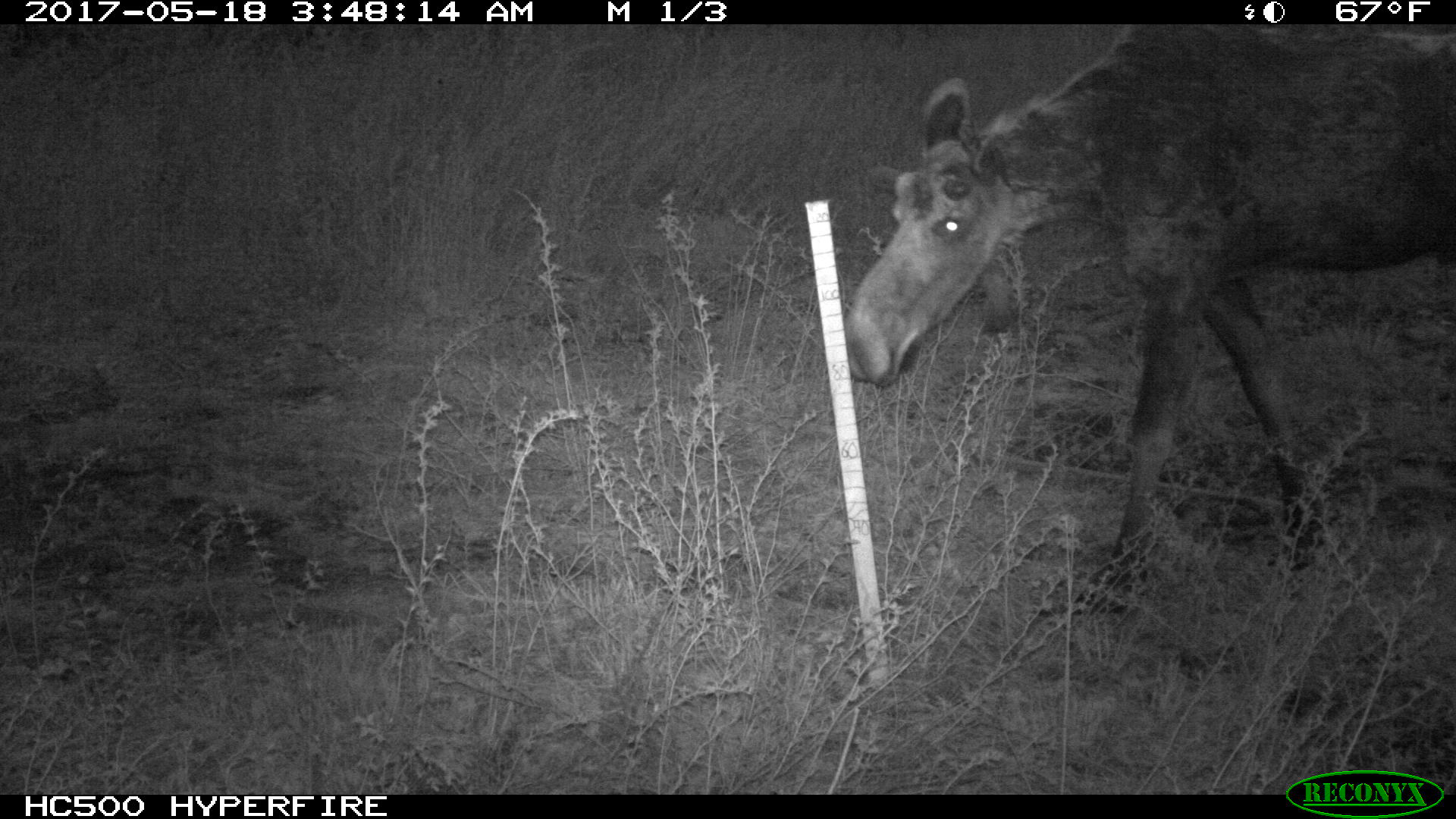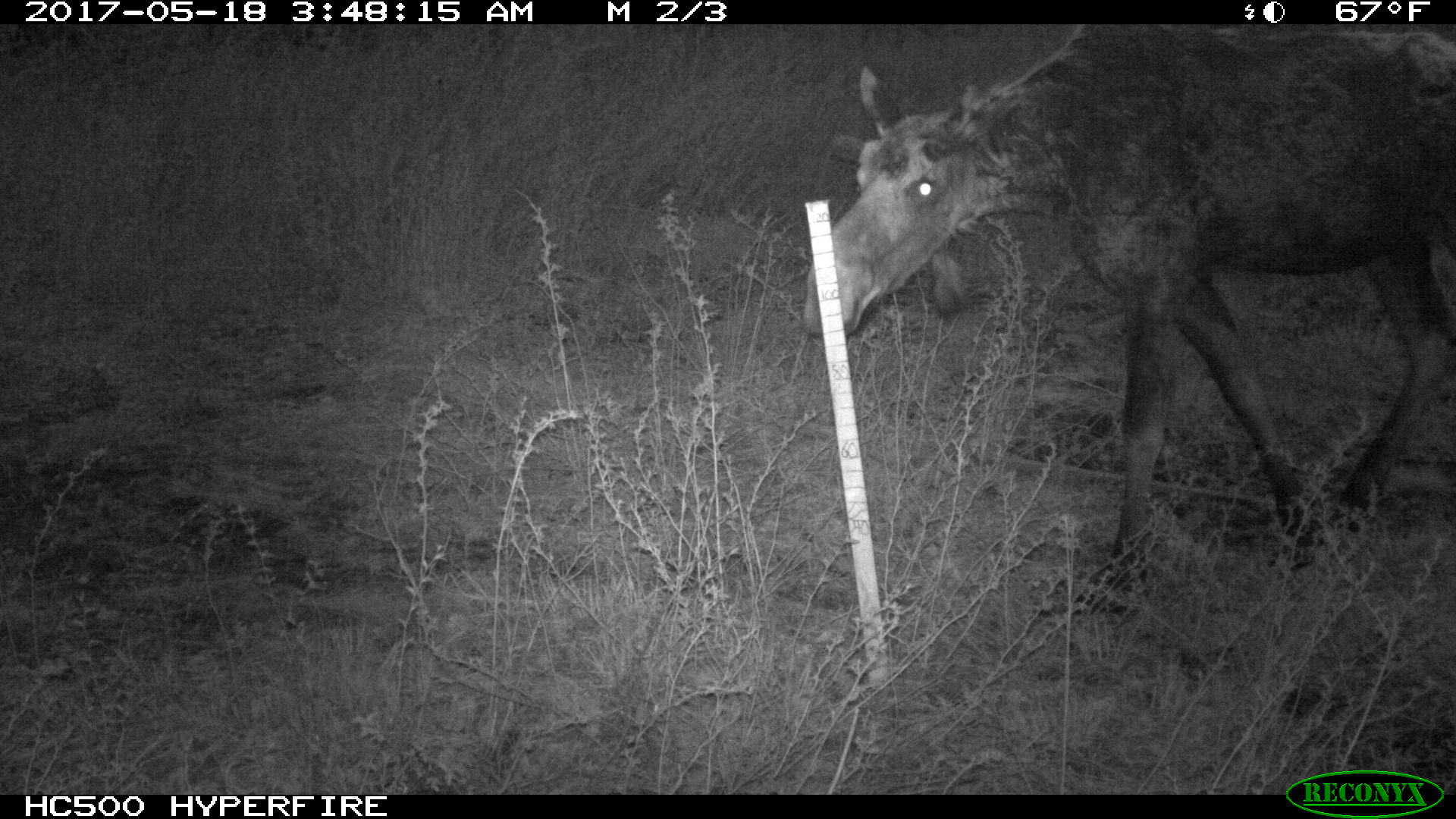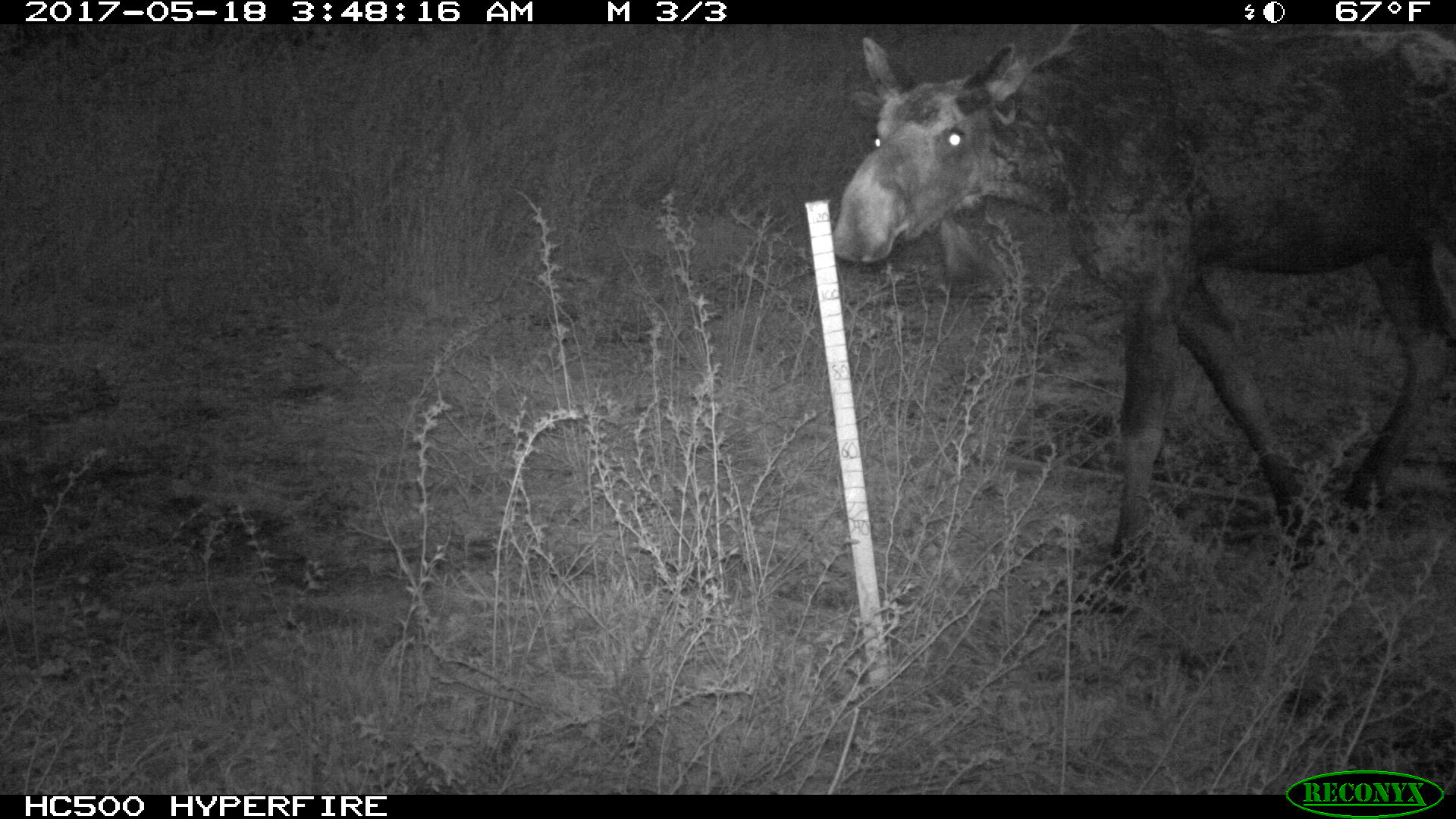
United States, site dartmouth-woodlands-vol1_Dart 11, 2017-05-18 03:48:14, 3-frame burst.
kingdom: Animalia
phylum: Chordata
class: Mammalia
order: Artiodactyla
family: Cervidae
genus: Alces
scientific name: Alces alces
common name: moose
Moose (Alces alces).